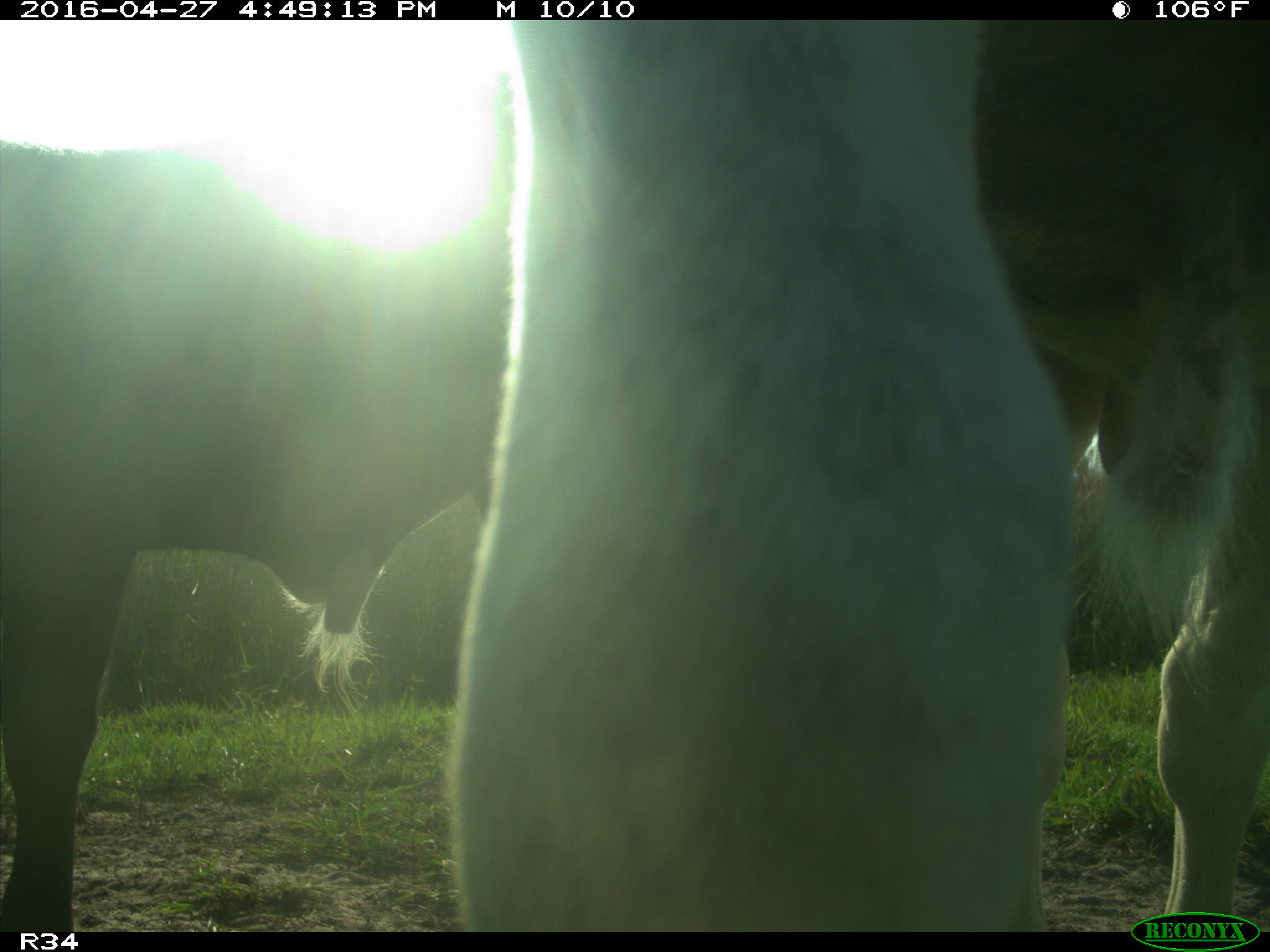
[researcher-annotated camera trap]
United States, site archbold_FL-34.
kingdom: Animalia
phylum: Chordata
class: Mammalia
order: Artiodactyla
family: Bovidae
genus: Bos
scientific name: Bos taurus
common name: domestic cow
Bos taurus (domestic cow).